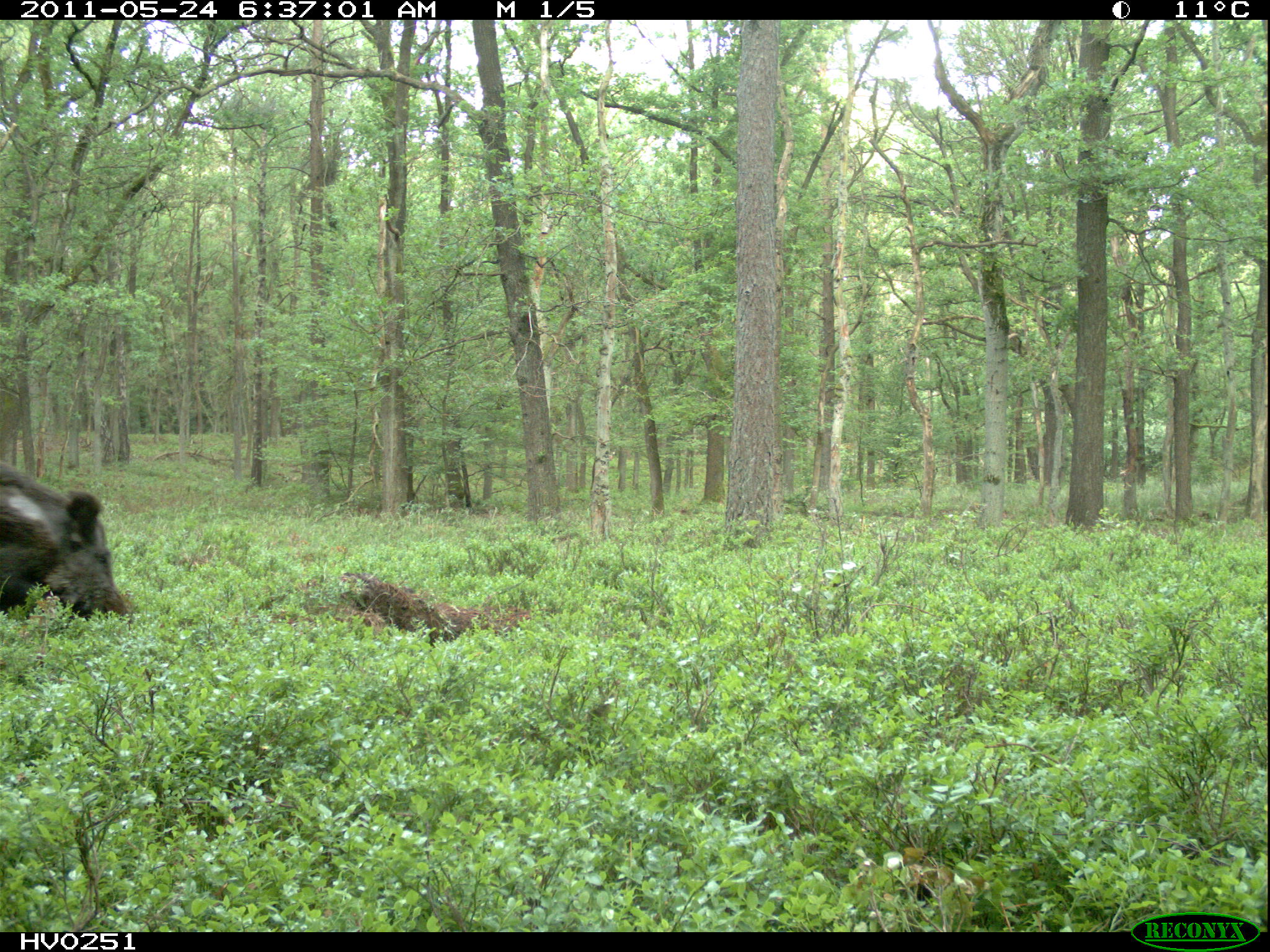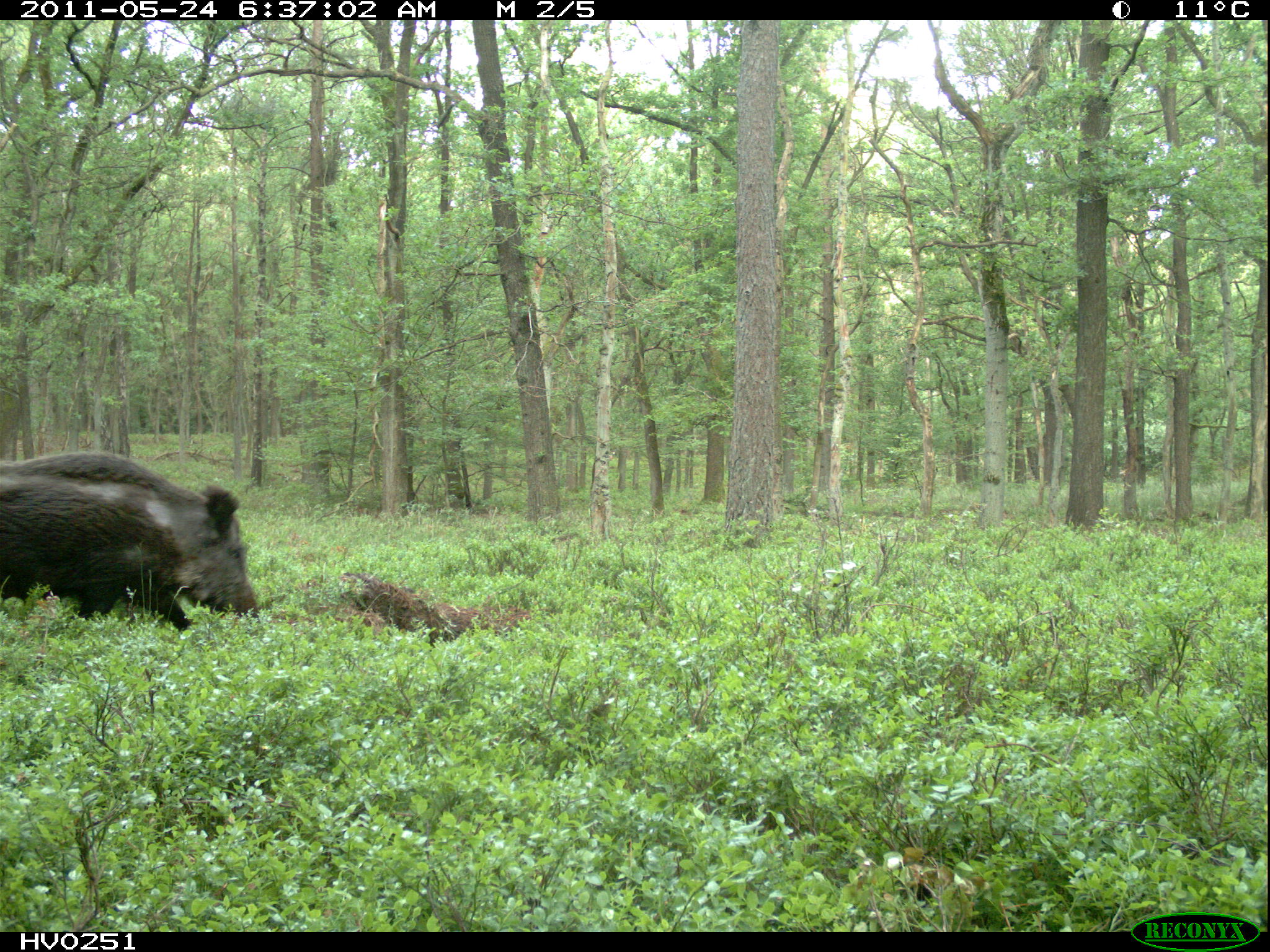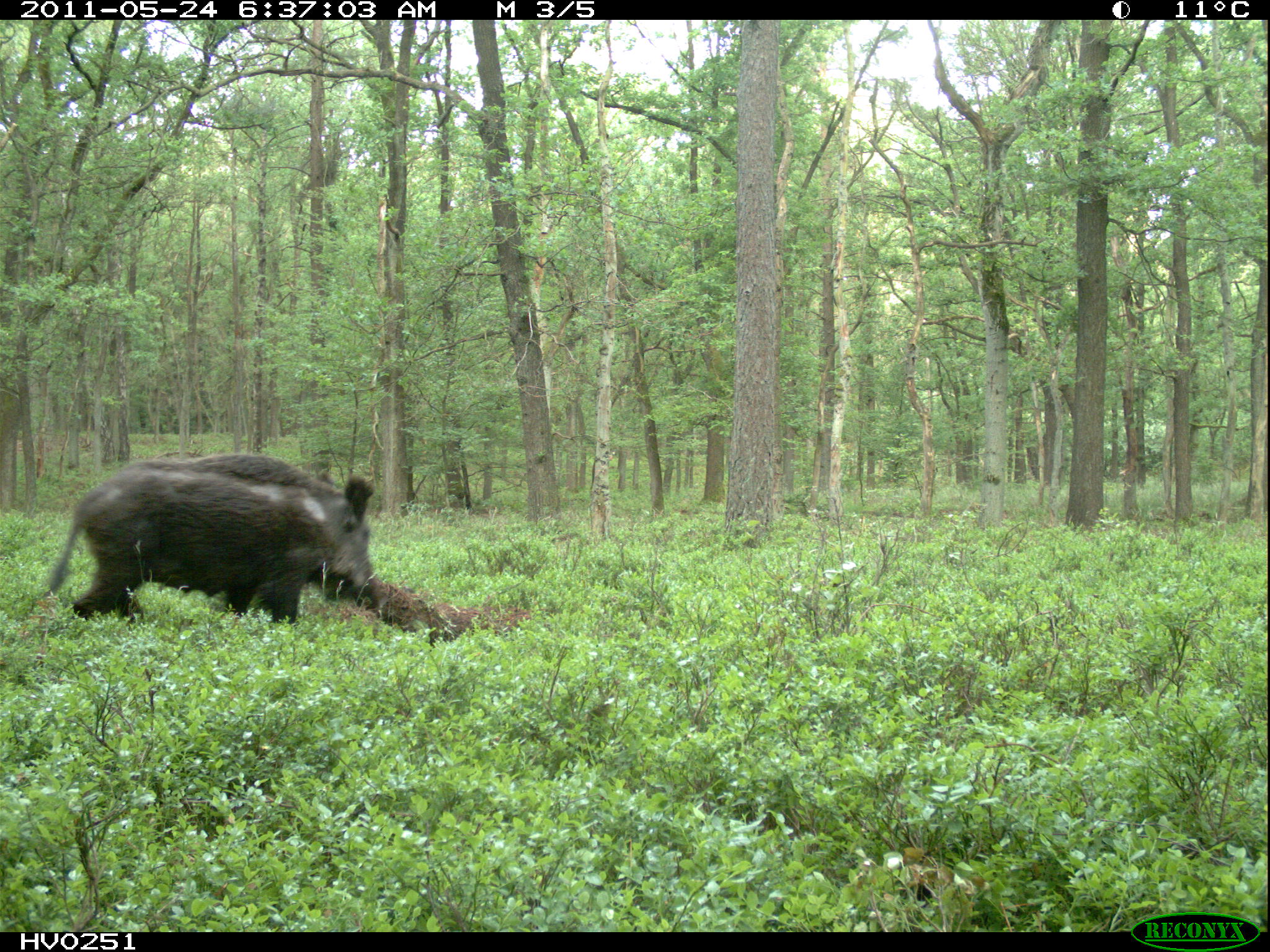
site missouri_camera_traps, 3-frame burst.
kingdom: Animalia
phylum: Chordata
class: Mammalia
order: Artiodactyla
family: Suidae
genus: Sus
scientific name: Sus scrofa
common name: wild boar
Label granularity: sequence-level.